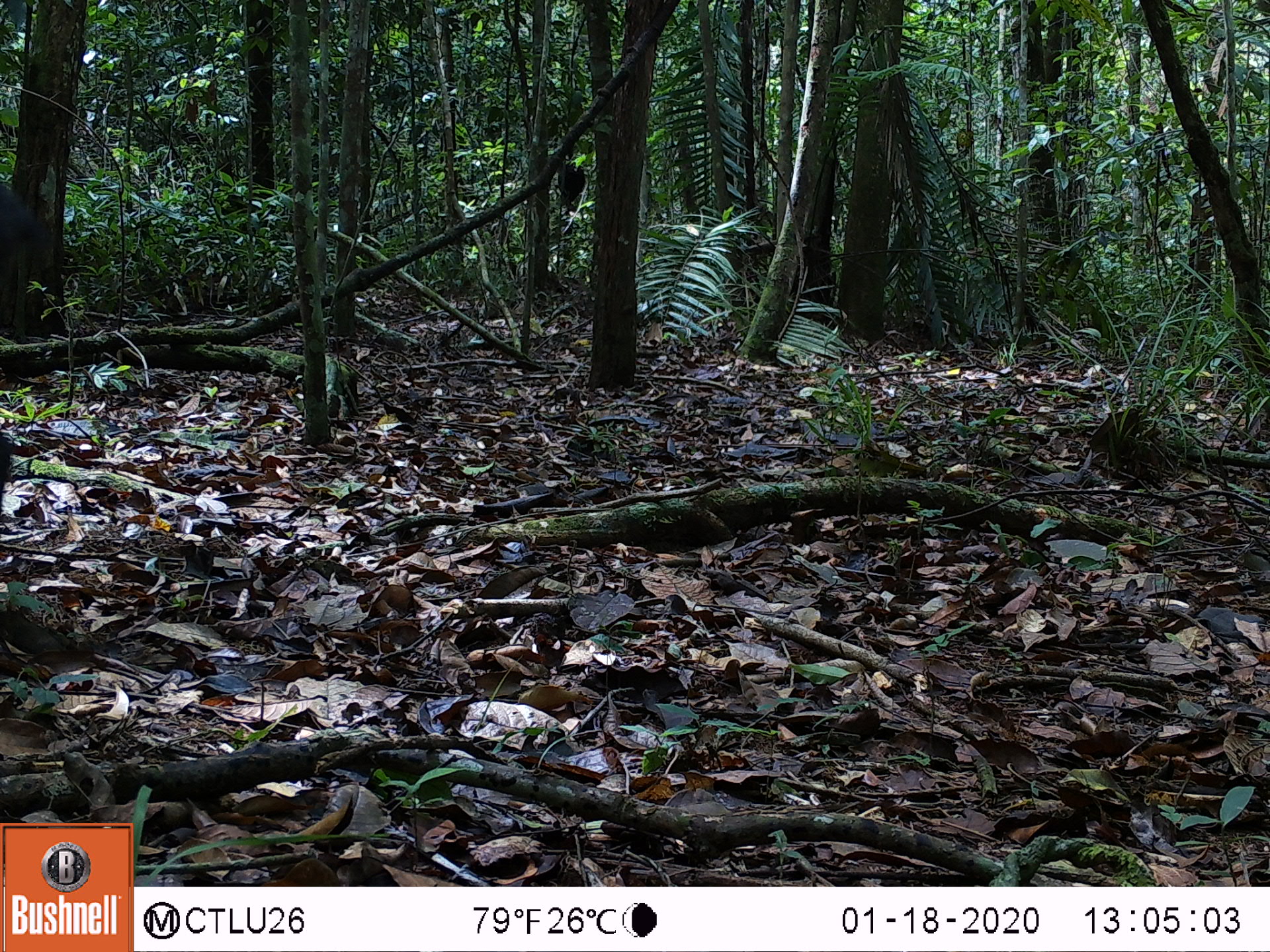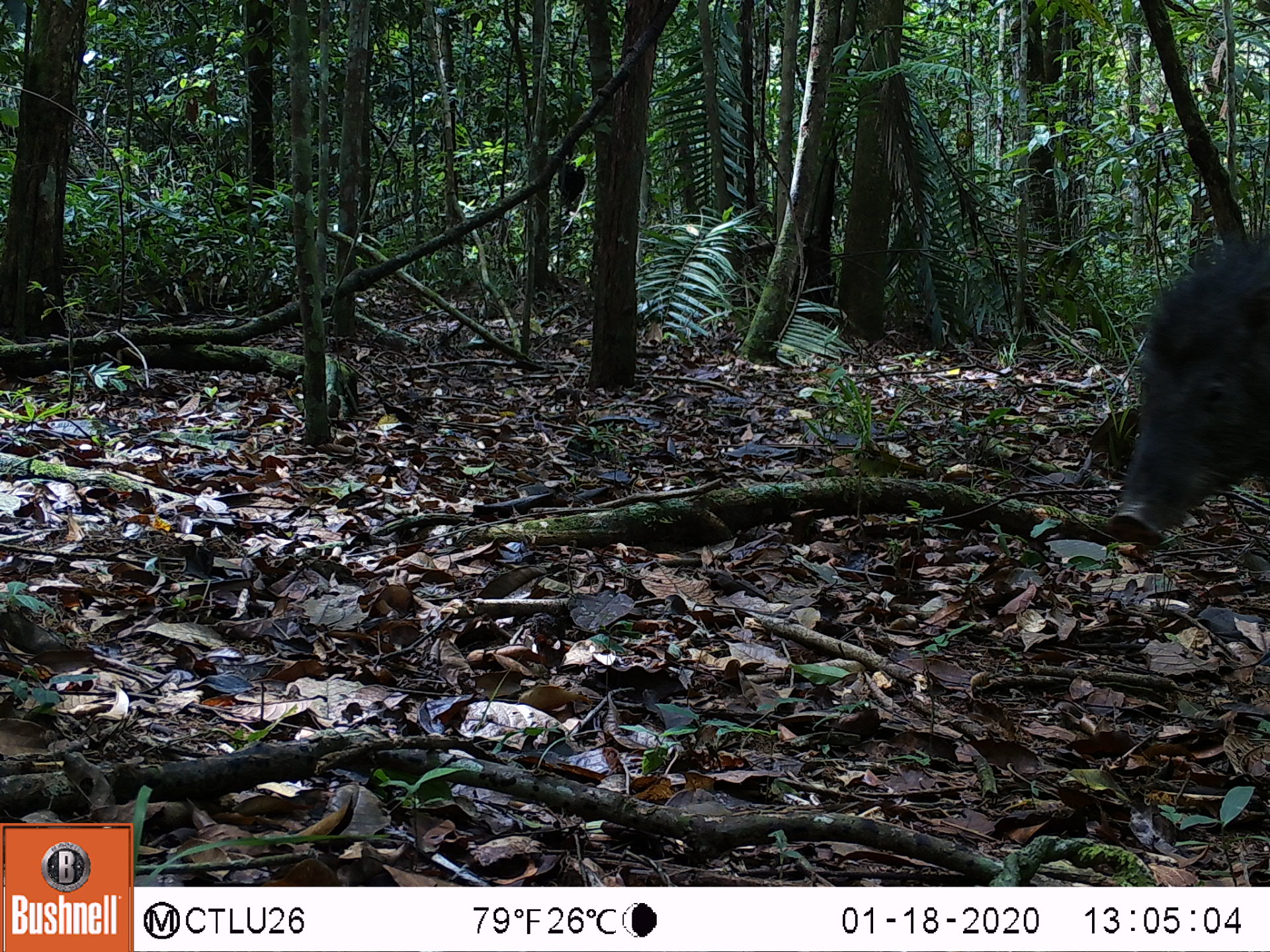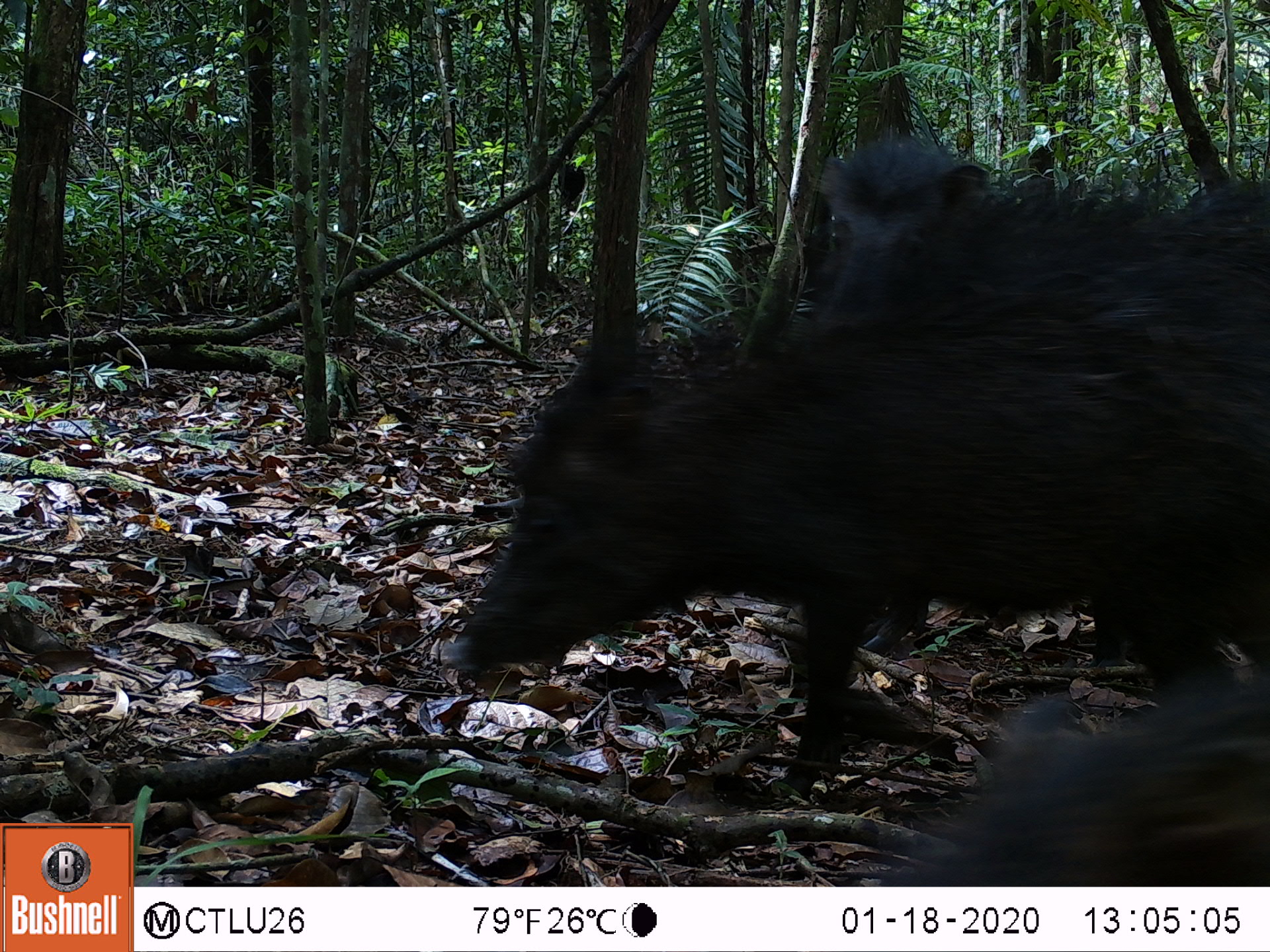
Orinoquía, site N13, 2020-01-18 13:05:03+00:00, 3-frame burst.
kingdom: Animalia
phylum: Chordata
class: Mammalia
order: Artiodactyla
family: Tayassuidae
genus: Tayassu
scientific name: Tayassu pecari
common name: white-lipped peccary